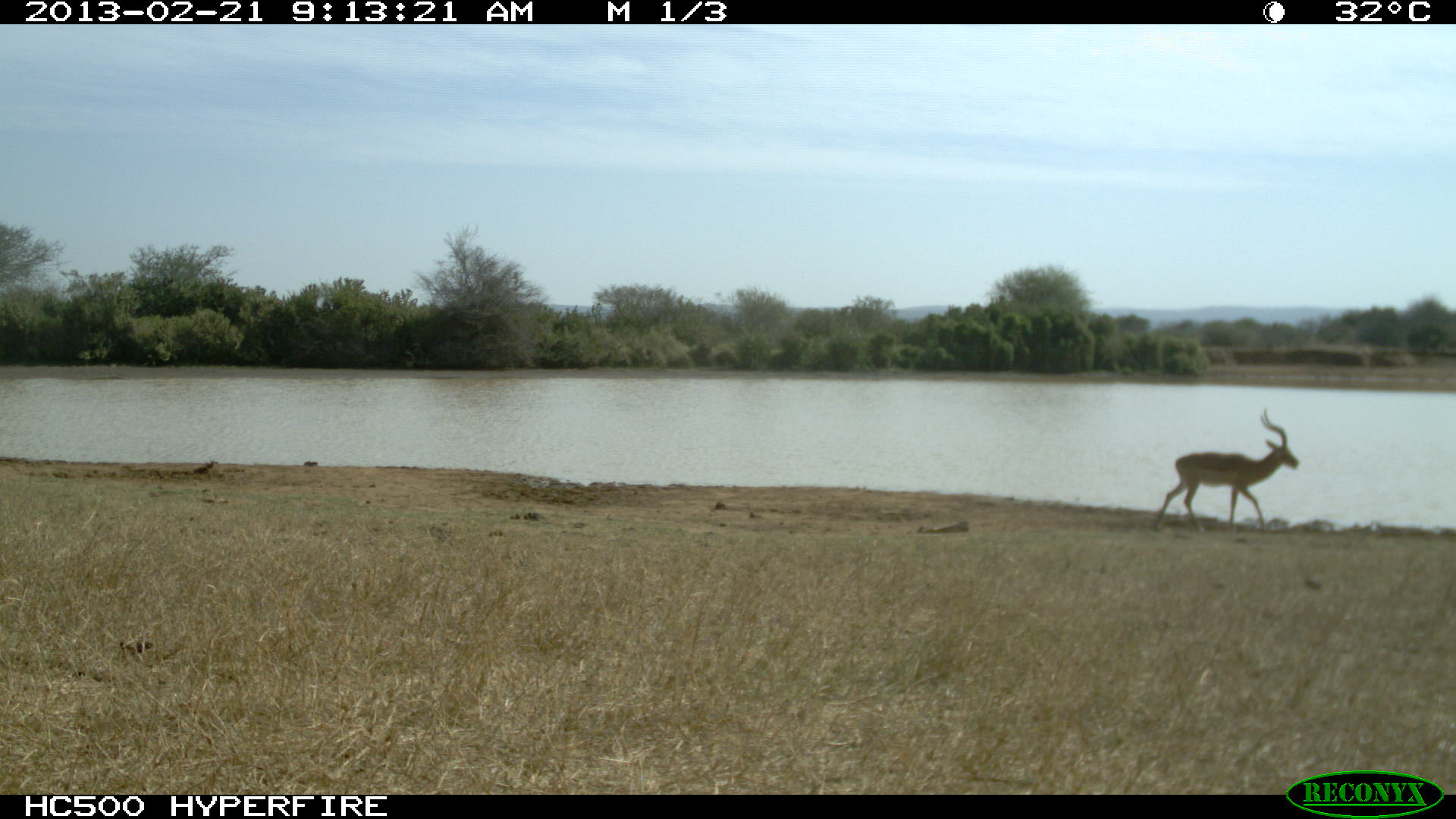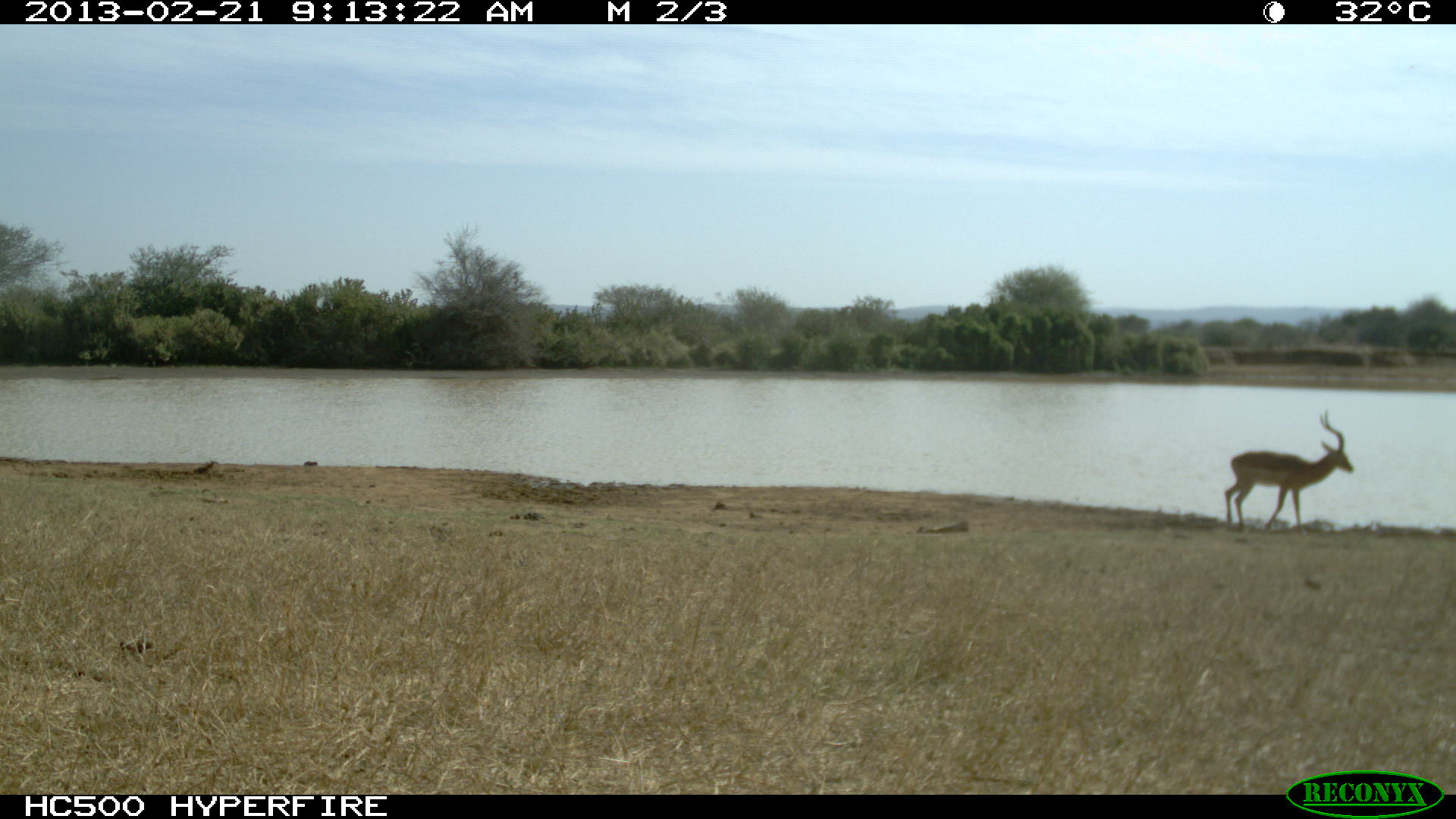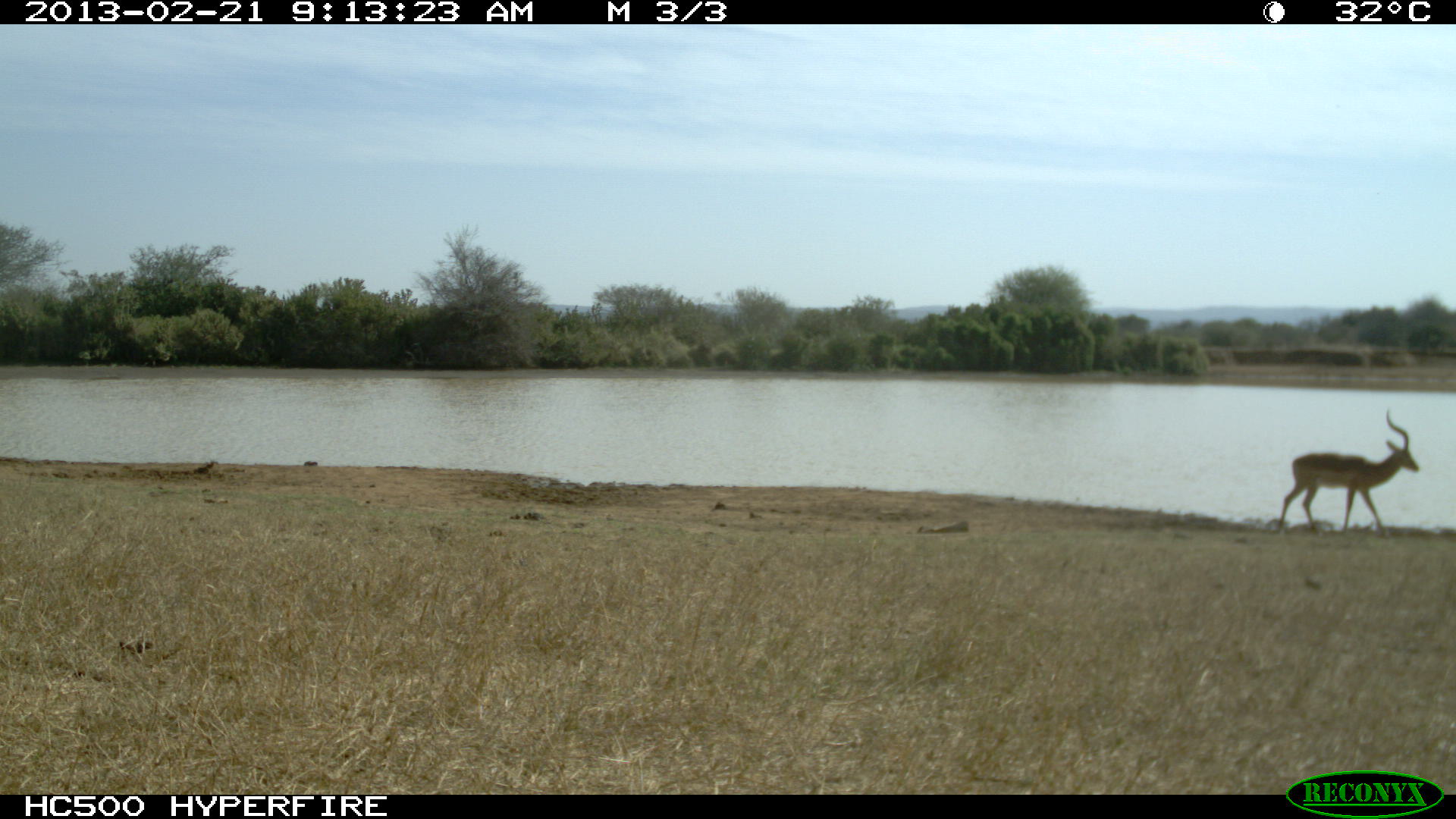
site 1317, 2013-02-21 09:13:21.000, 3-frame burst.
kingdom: Animalia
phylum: Chordata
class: Mammalia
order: Artiodactyla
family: Bovidae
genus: Aepyceros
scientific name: Aepyceros melampus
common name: impala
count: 1